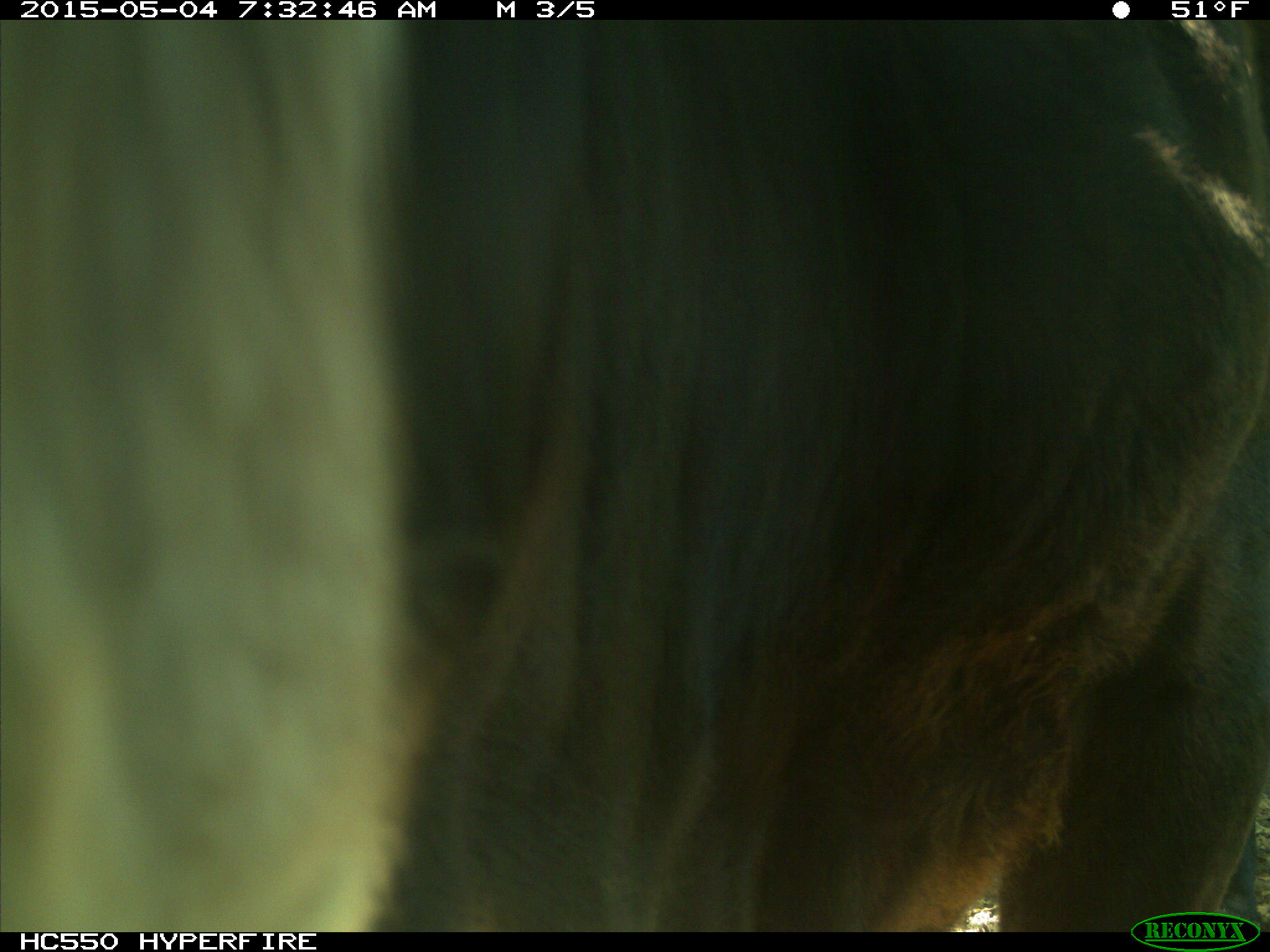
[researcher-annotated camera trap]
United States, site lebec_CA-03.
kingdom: Animalia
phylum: Chordata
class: Mammalia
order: Artiodactyla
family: Bovidae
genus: Bos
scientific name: Bos taurus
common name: domestic cow